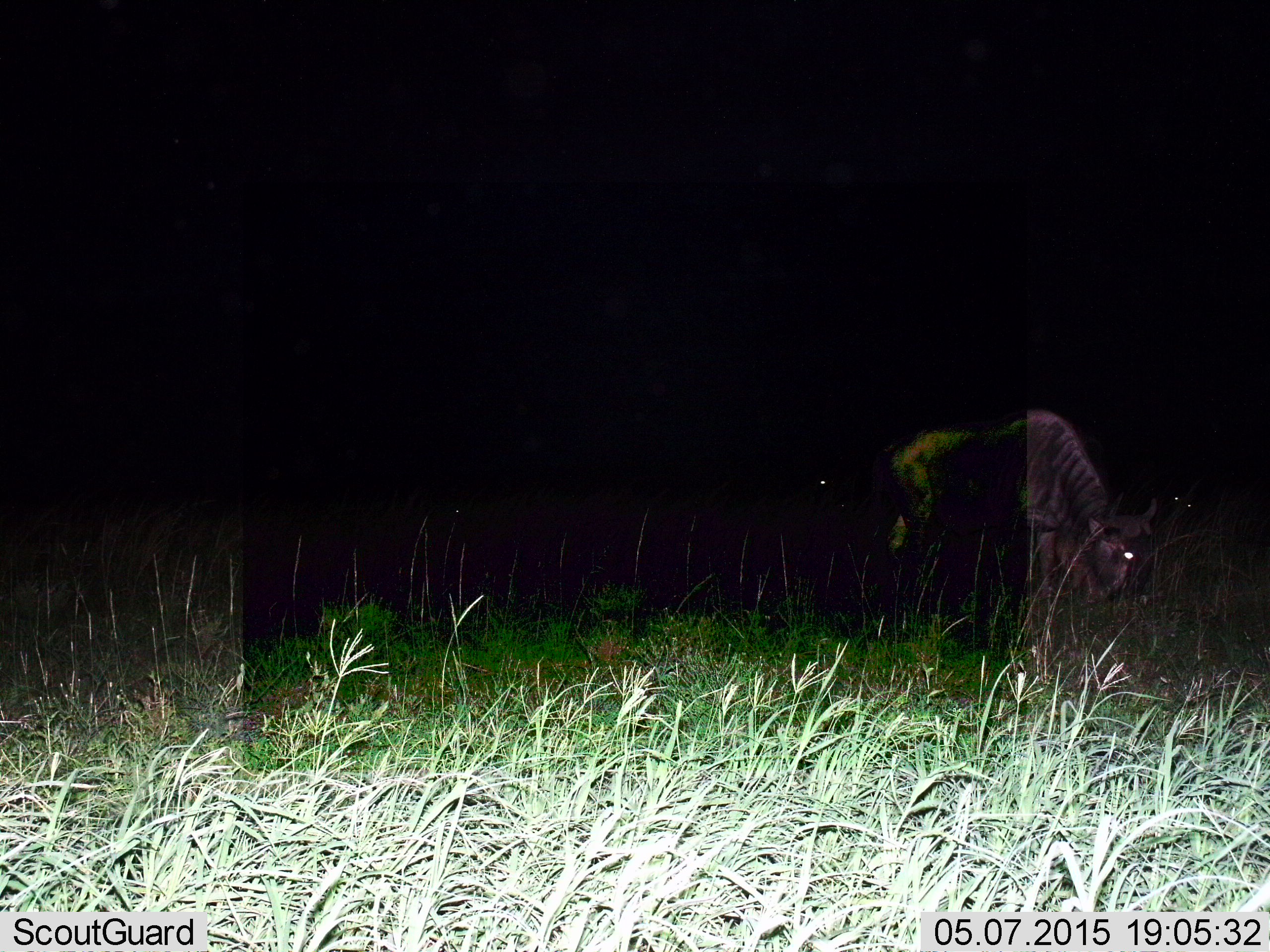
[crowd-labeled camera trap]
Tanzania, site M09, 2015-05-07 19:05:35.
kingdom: Animalia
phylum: Chordata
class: Mammalia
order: Artiodactyla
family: Bovidae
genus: Connochaetes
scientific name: Connochaetes taurinus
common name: blue wildebeest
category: wildebeest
Wildebeest (blue wildebeest) (Connochaetes taurinus), count 1. Behavior (volunteer vote fractions): standing 20%, resting 10%, moving 0%, interacting 0%. Young present (vote fraction): 0%. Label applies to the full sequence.